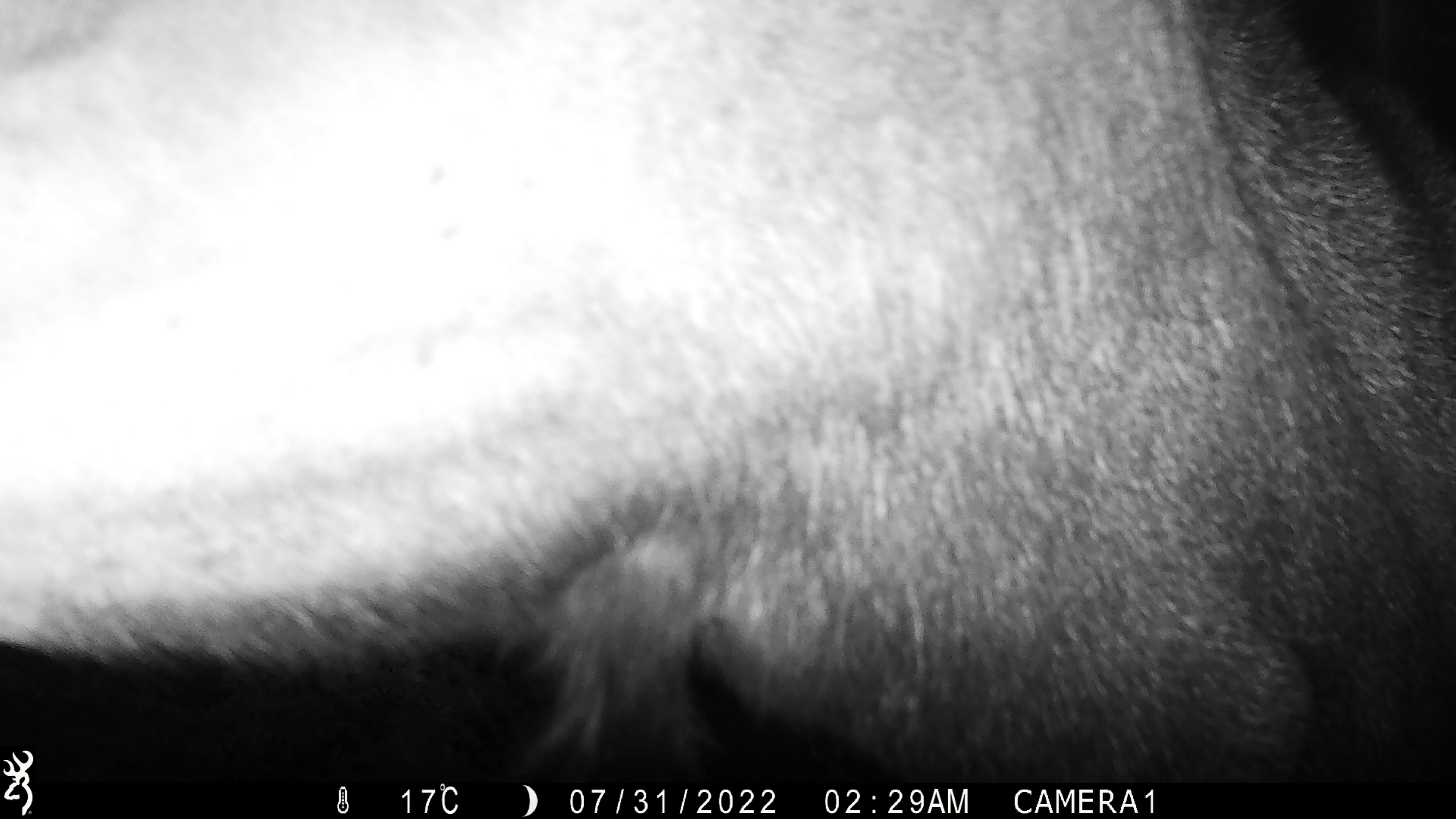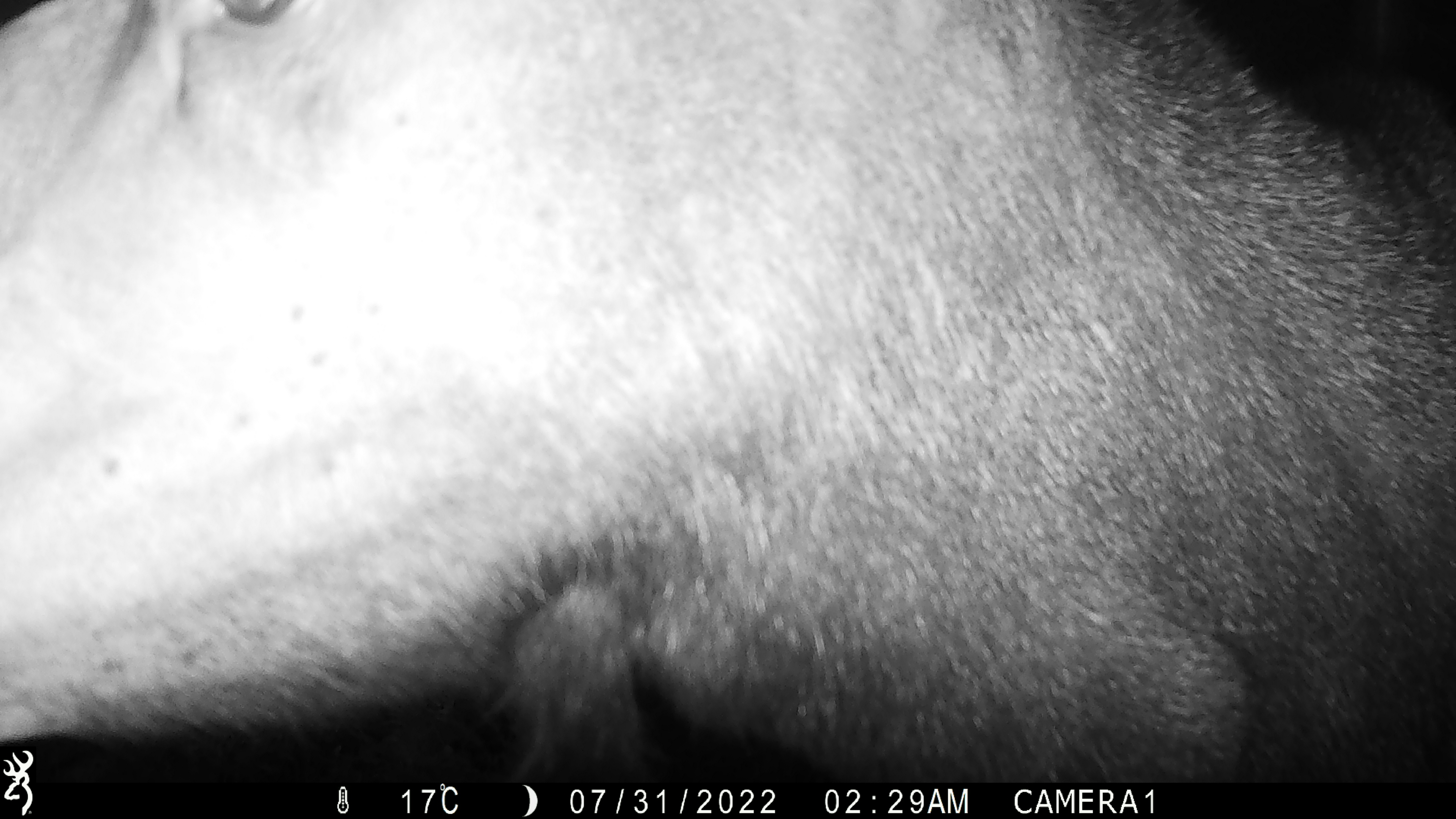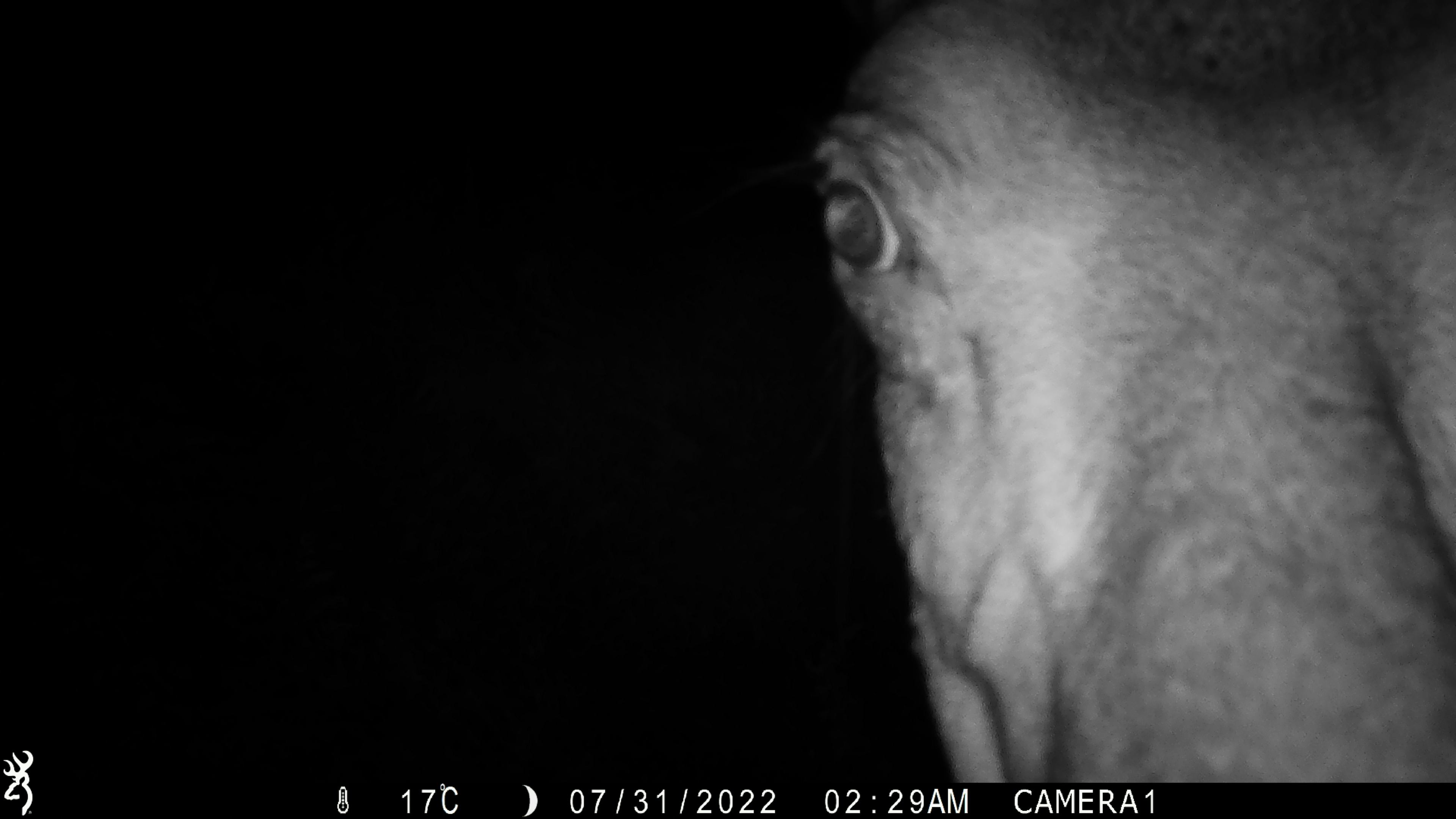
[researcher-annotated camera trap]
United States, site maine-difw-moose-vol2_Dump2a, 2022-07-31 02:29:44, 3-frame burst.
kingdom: Animalia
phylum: Chordata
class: Mammalia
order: Artiodactyla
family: Cervidae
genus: Alces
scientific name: Alces alces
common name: moose